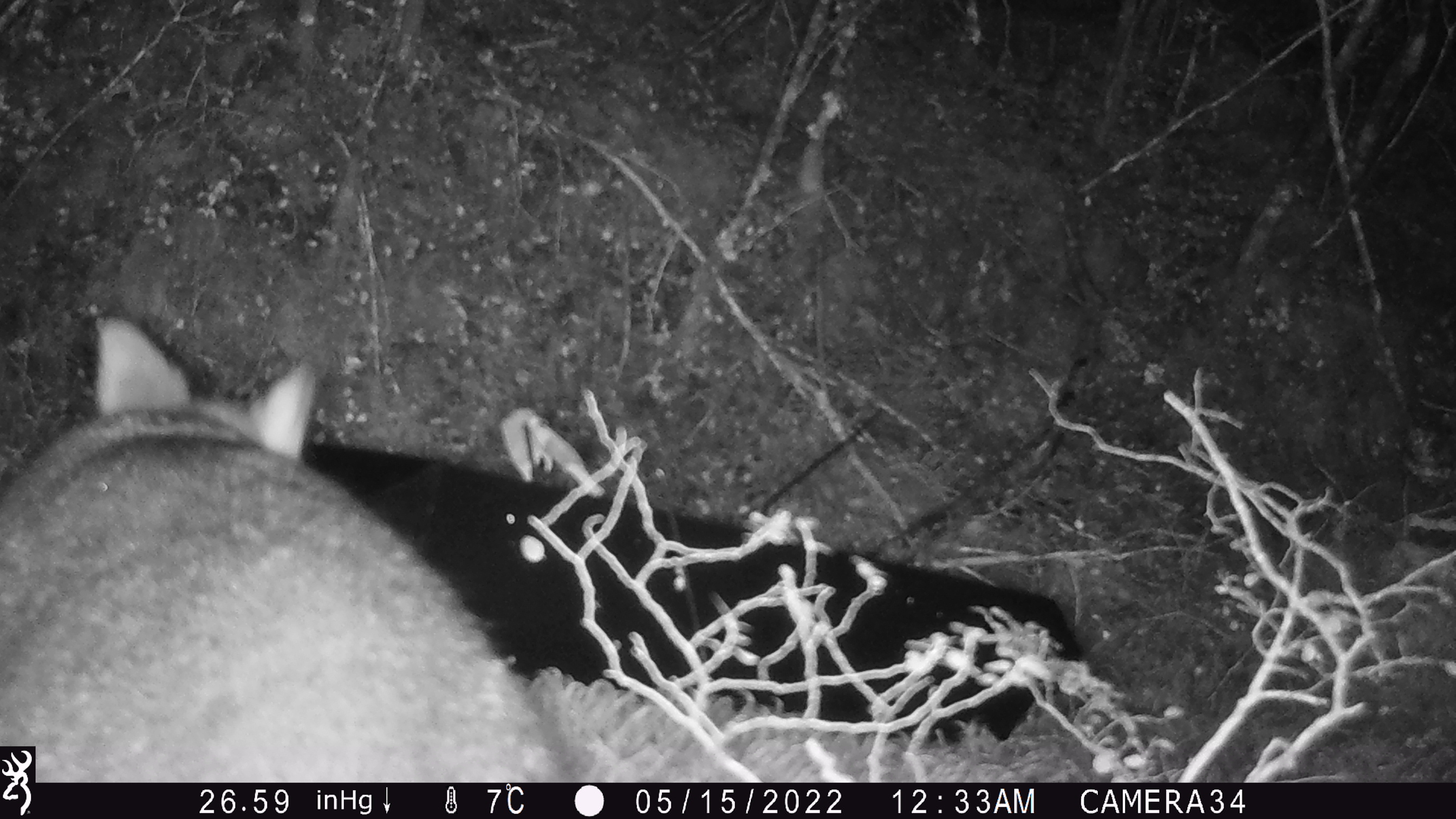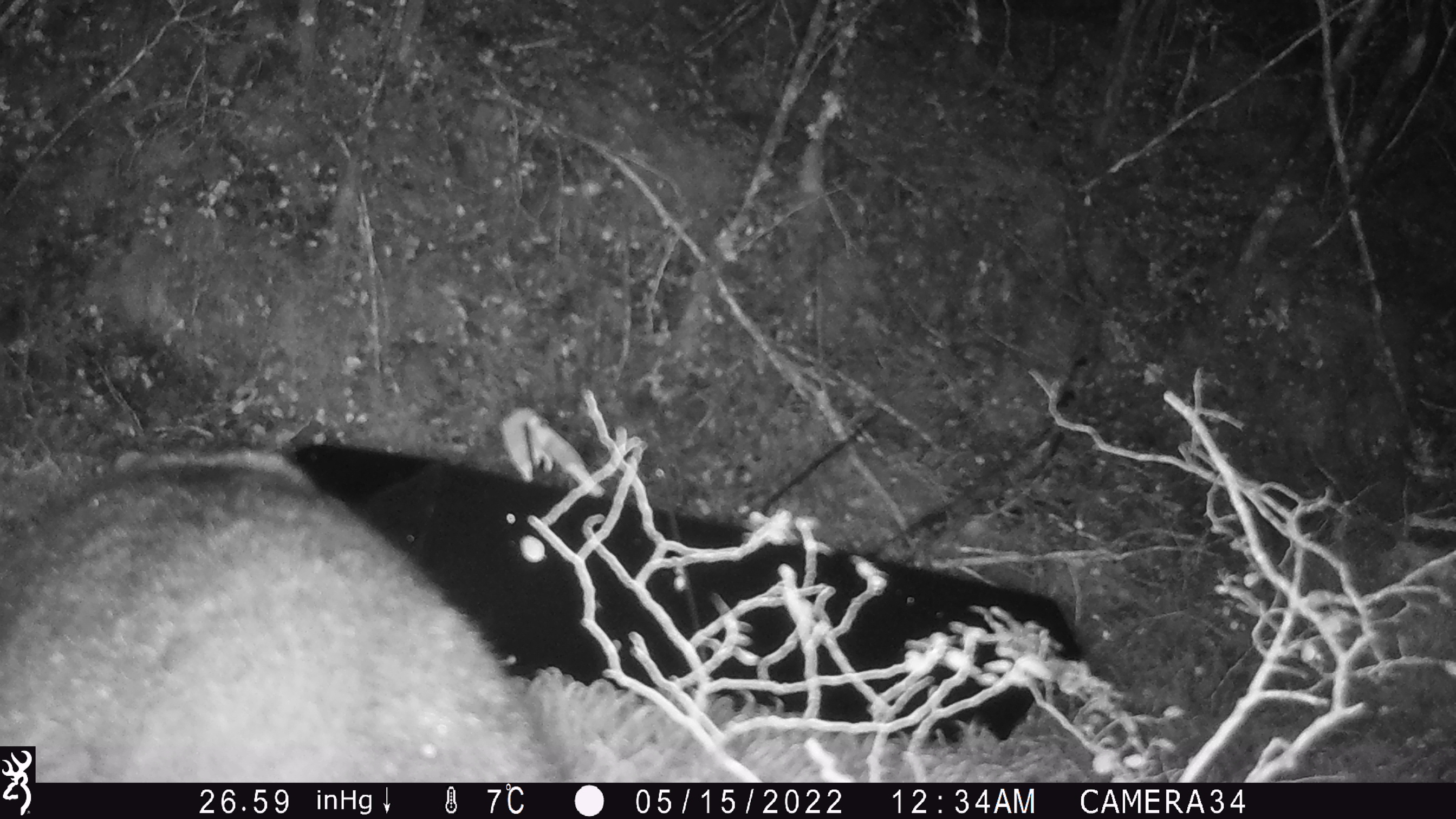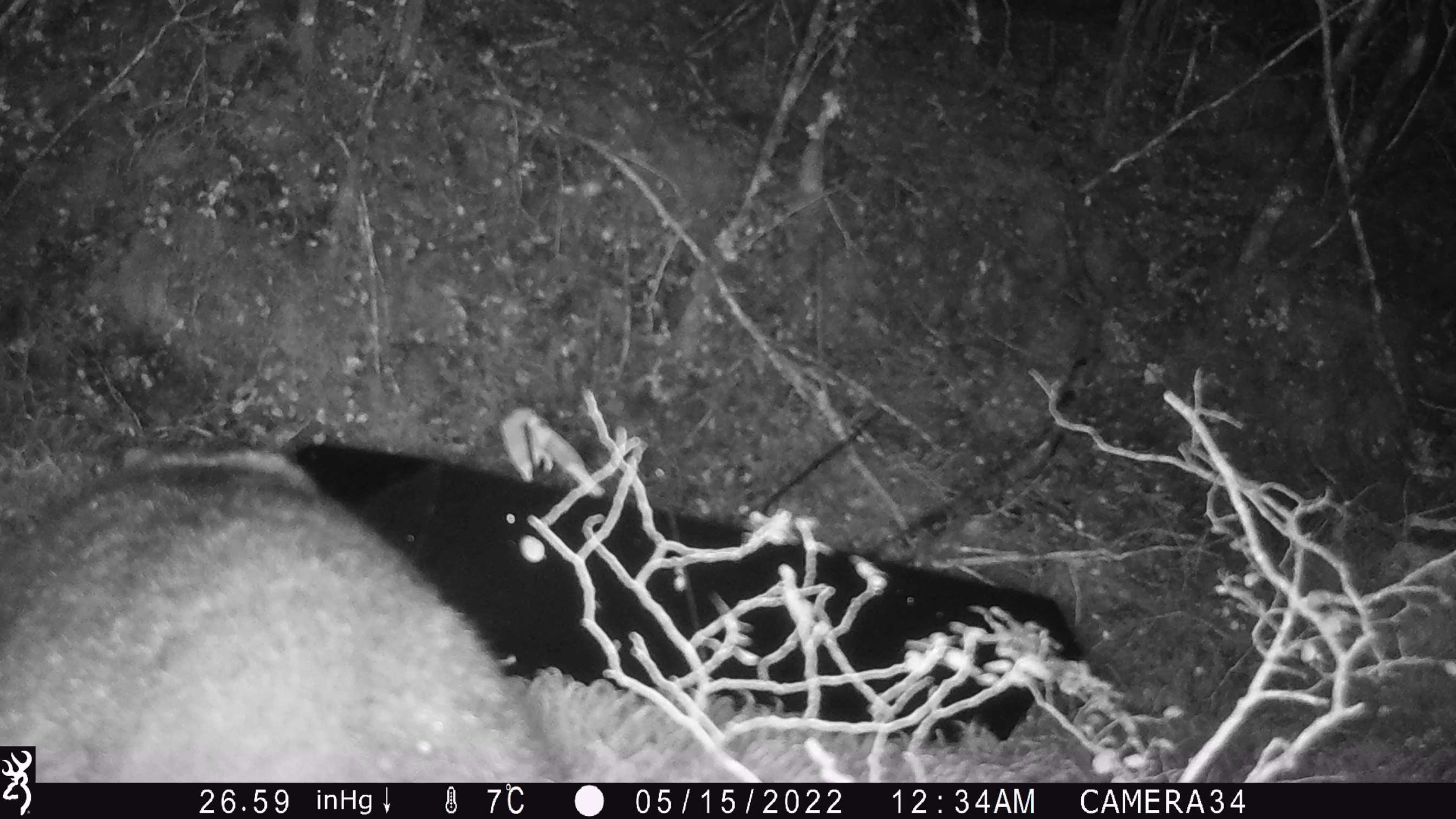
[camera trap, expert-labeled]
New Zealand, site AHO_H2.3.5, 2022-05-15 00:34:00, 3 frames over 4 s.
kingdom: Animalia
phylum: Chordata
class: Mammalia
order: Diprotodontia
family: Phalangeridae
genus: Trichosurus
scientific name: Trichosurus vulpecula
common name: common brushtail possum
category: possum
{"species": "possum (common brushtail possum) (Trichosurus vulpecula)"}